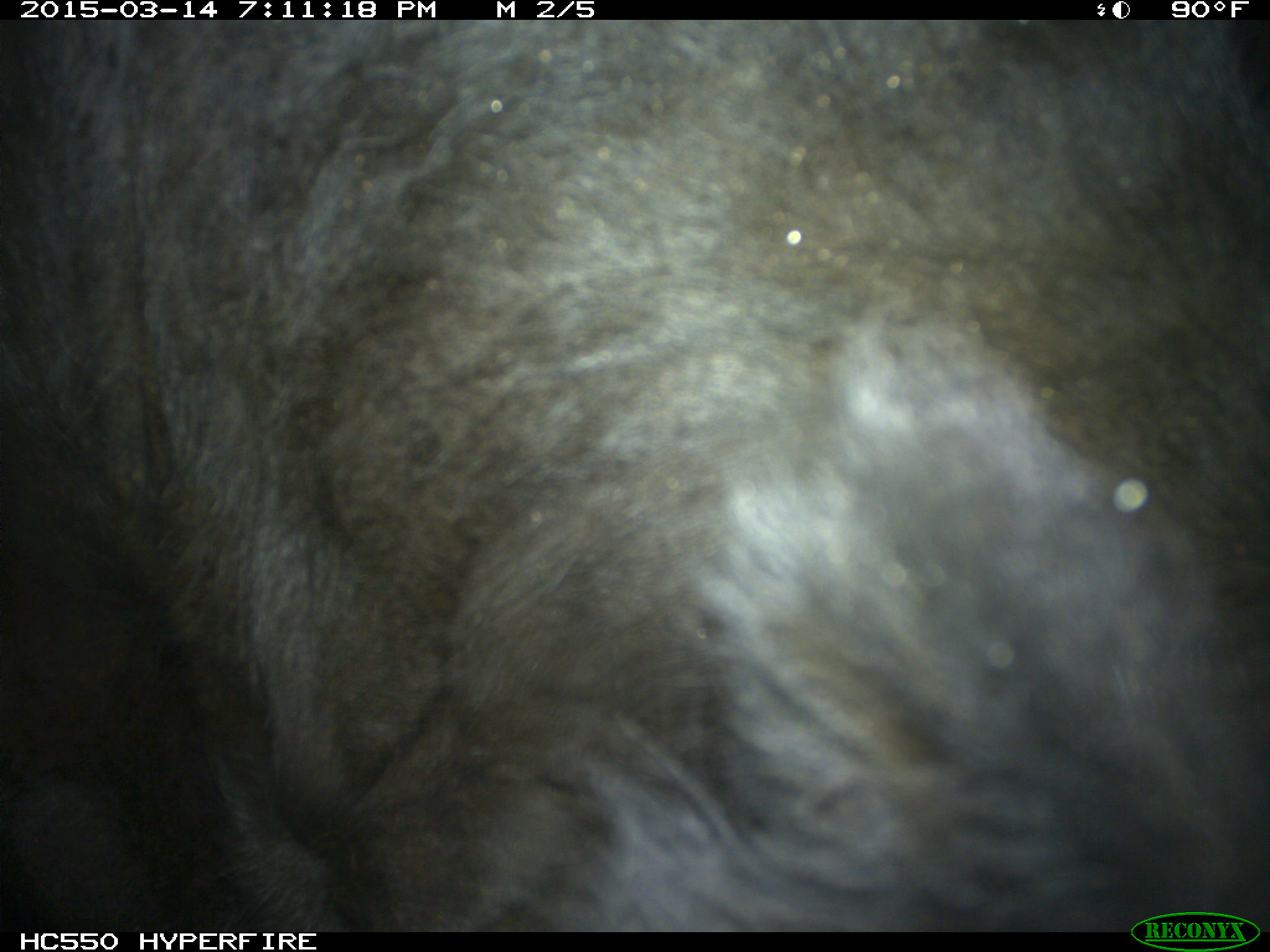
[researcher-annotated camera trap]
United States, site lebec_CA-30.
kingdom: Animalia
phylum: Chordata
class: Mammalia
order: Artiodactyla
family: Bovidae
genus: Bos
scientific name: Bos taurus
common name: domestic cow